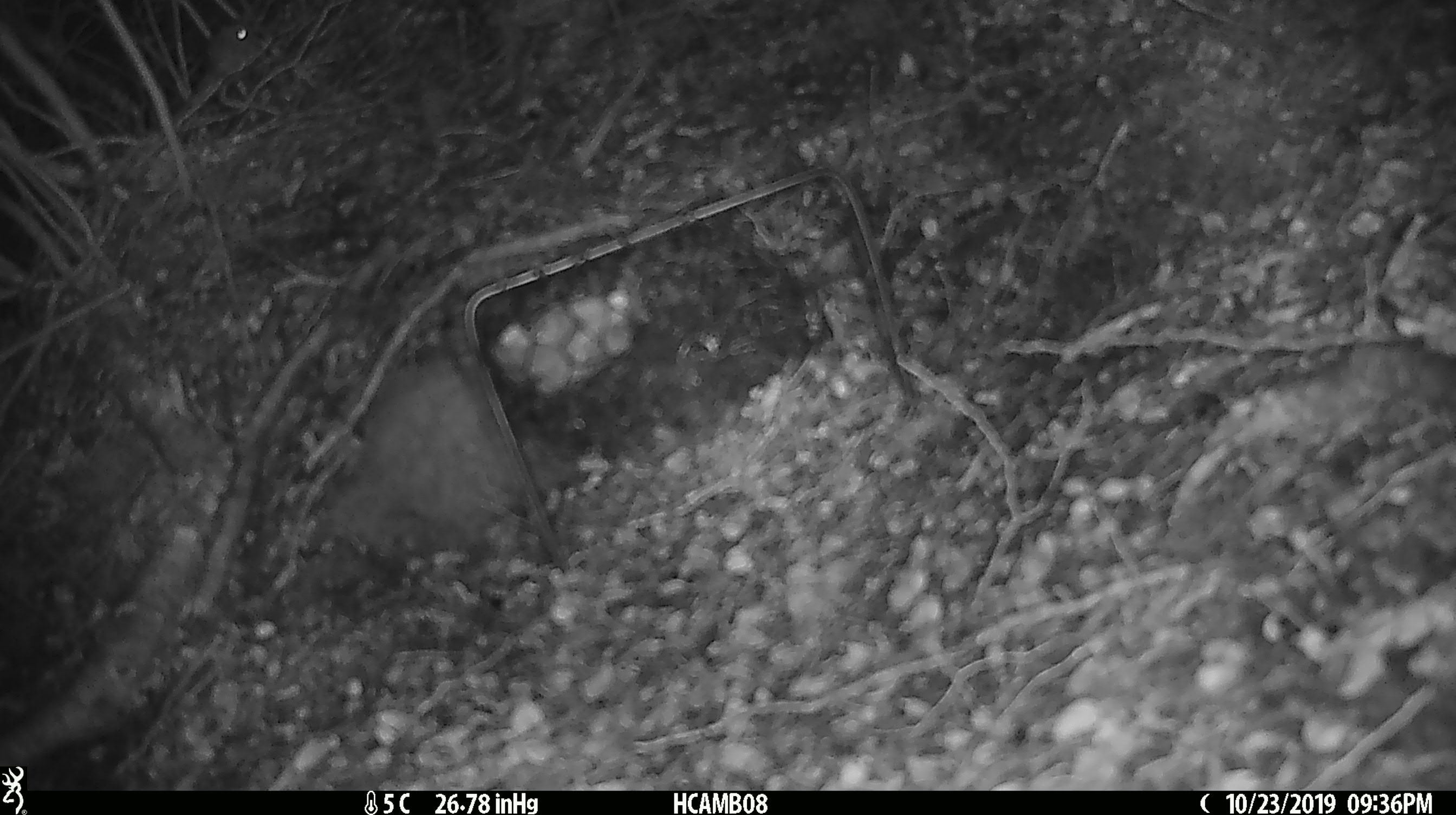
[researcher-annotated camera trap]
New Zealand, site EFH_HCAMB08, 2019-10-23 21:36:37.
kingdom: Animalia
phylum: Chordata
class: Mammalia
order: Rodentia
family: Muridae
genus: Mus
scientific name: Mus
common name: mouse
Mouse (Mus).